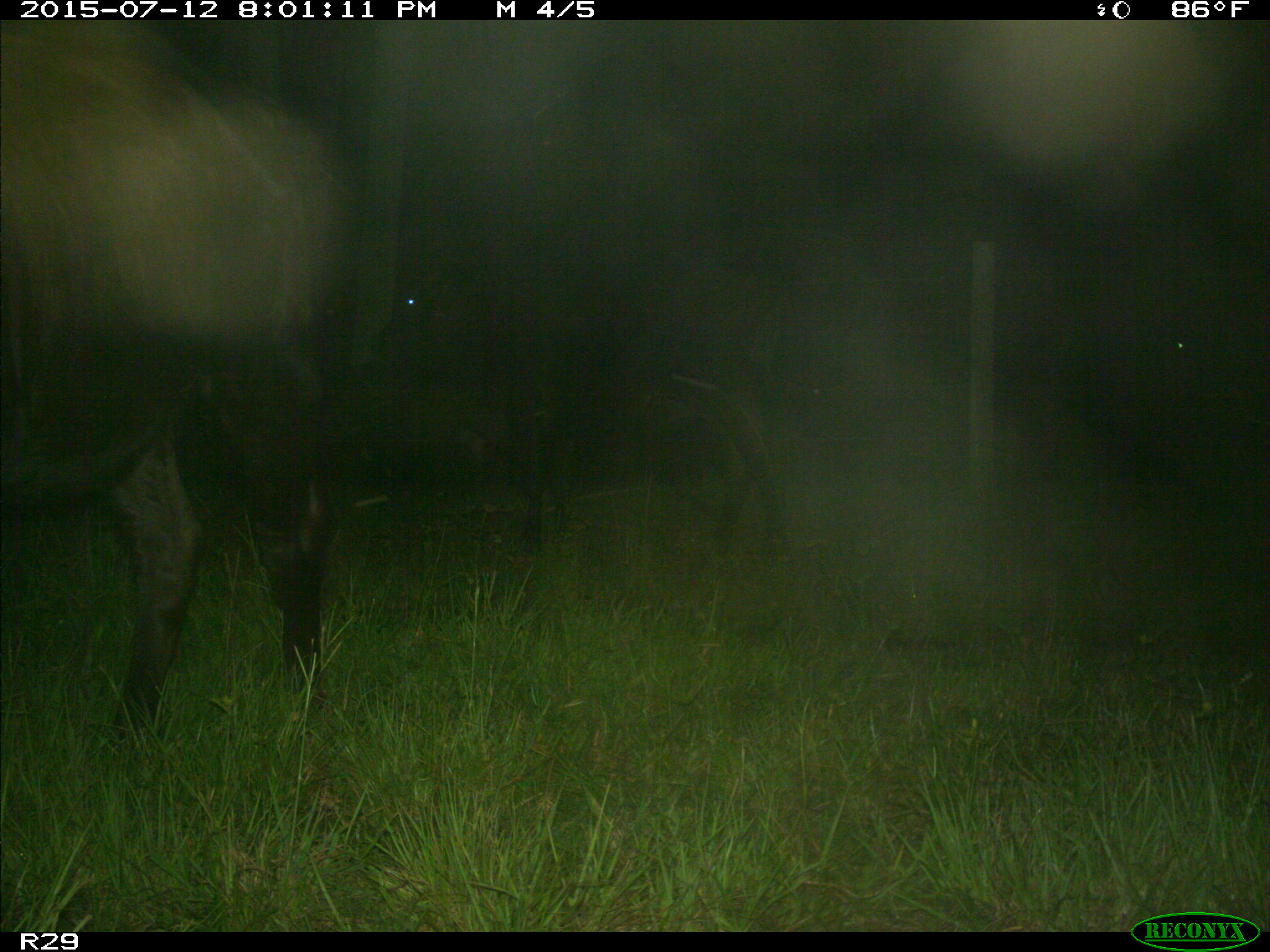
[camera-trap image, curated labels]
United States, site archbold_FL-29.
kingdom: Animalia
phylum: Chordata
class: Mammalia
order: Artiodactyla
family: Bovidae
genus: Bos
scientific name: Bos taurus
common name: domestic cow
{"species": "Bos taurus (domestic cow)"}